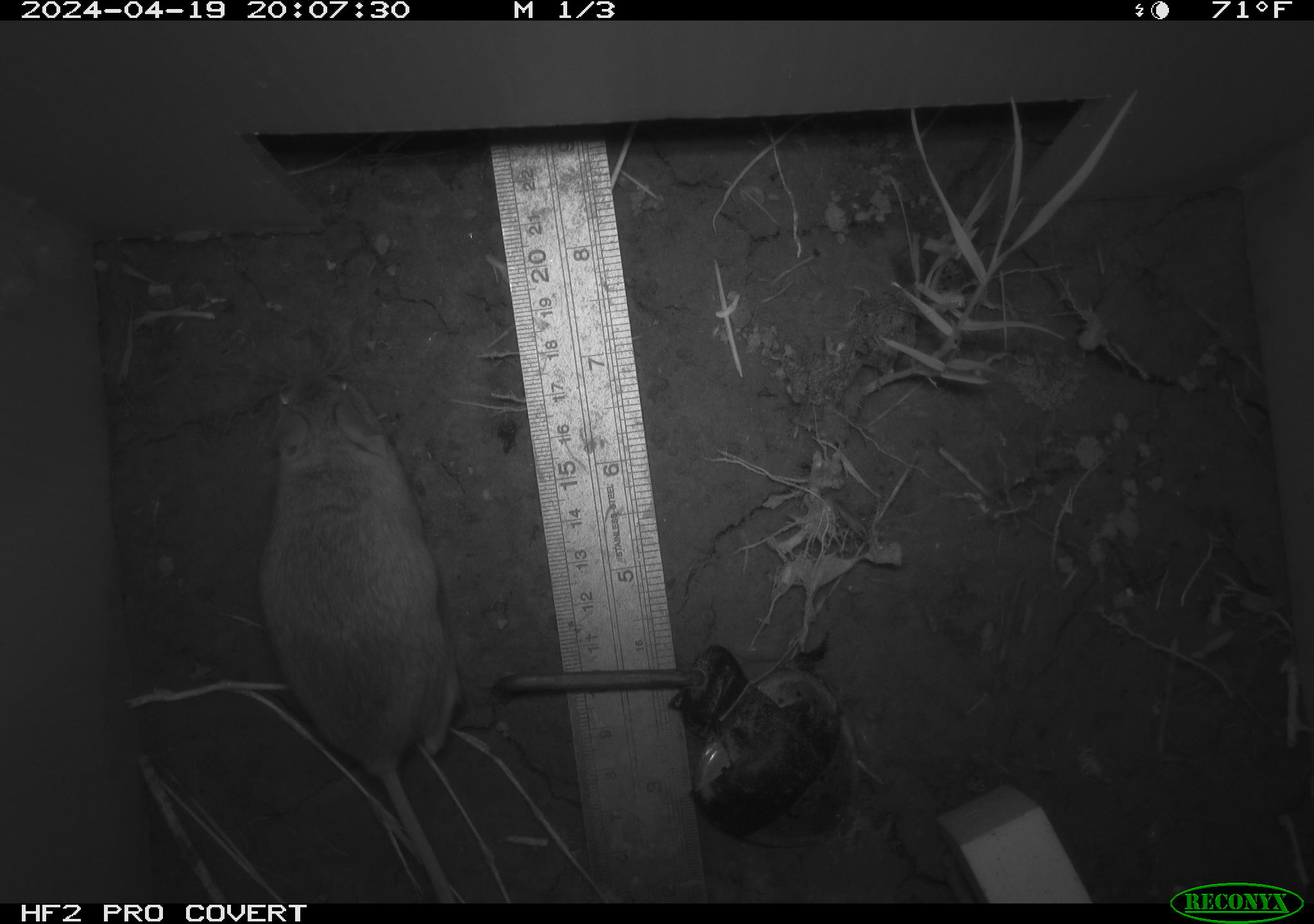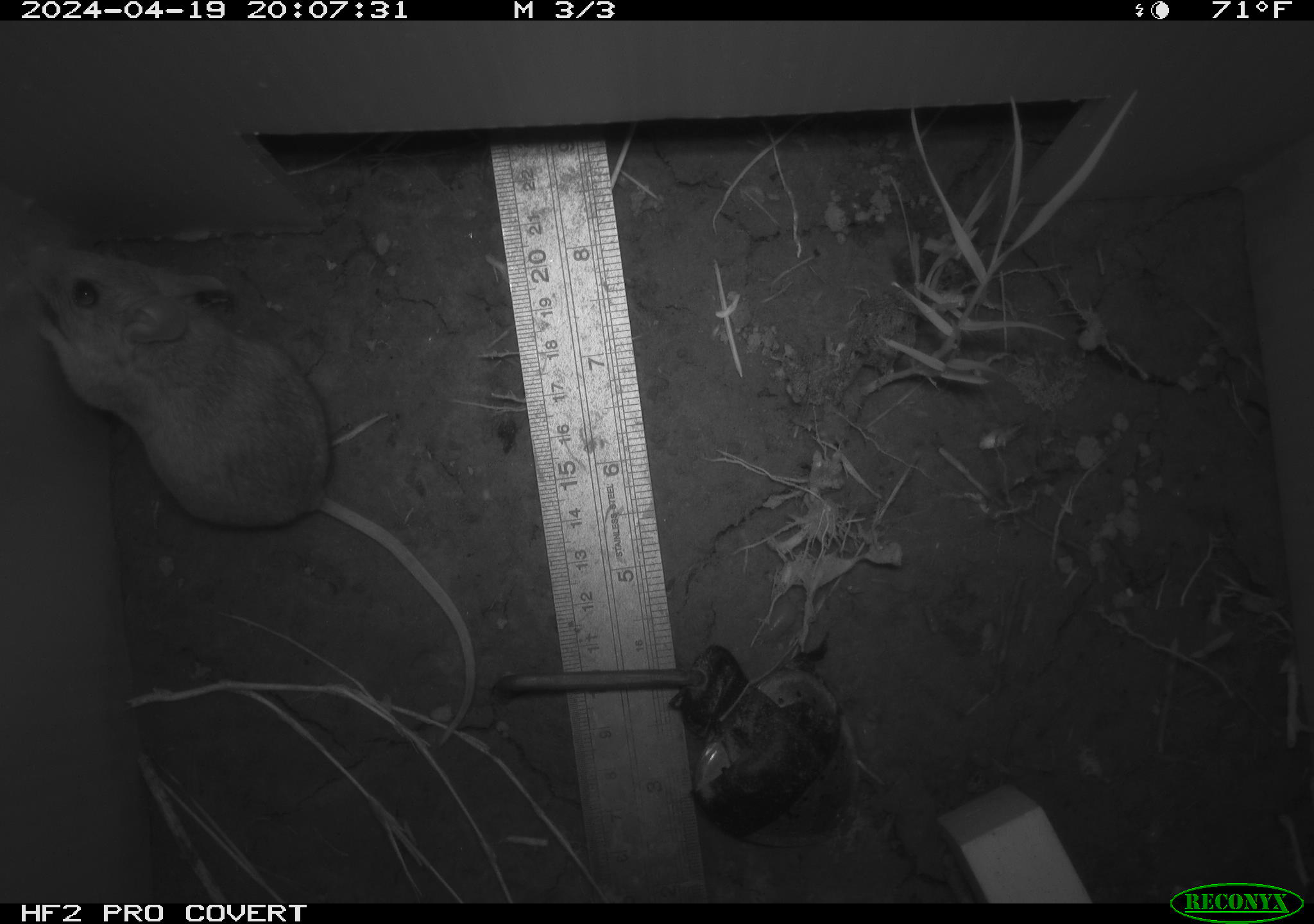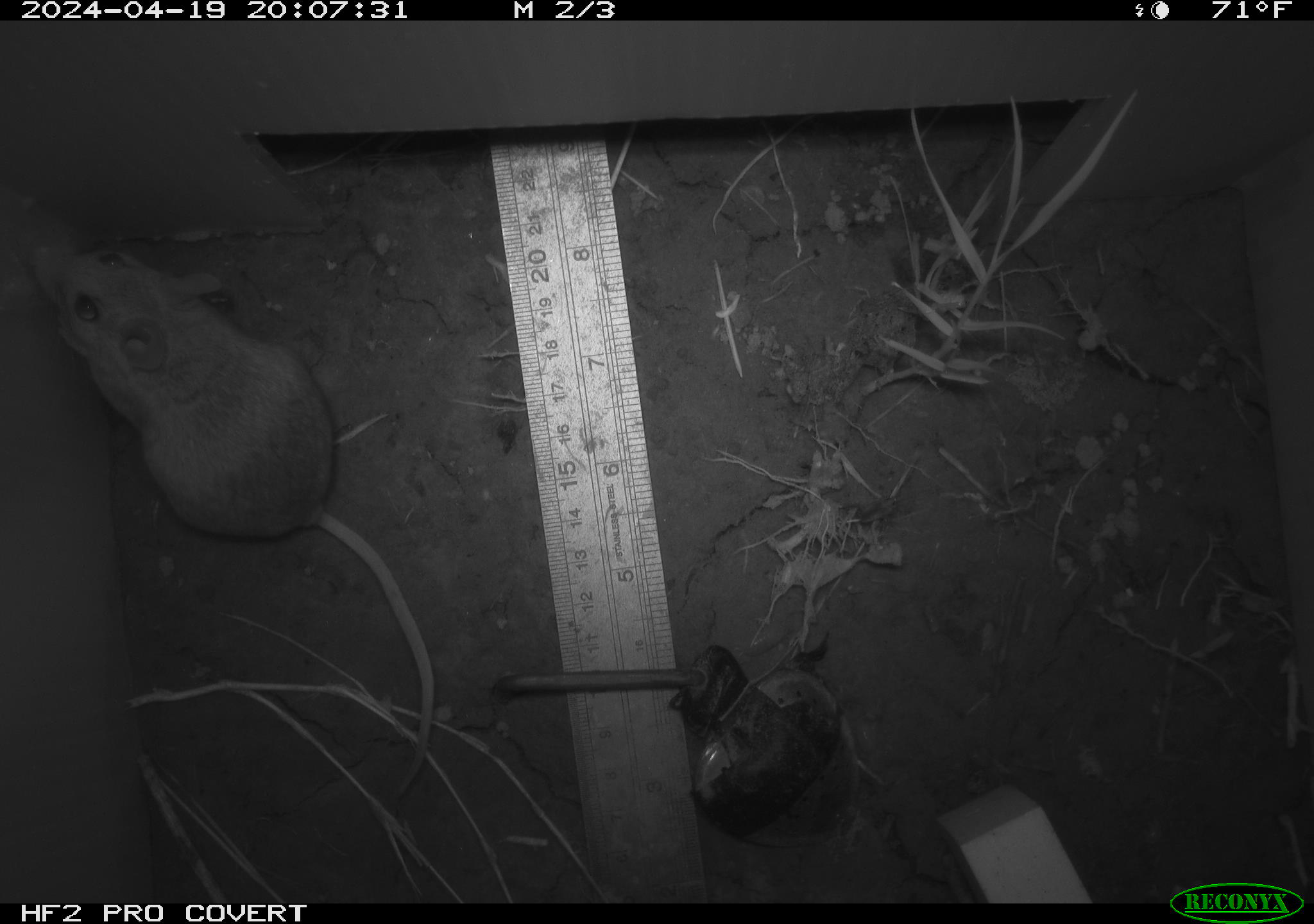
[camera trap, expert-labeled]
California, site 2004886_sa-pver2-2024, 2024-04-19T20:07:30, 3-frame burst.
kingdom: Animalia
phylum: Chordata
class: Mammalia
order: Rodentia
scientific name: Rodentia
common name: mouse species